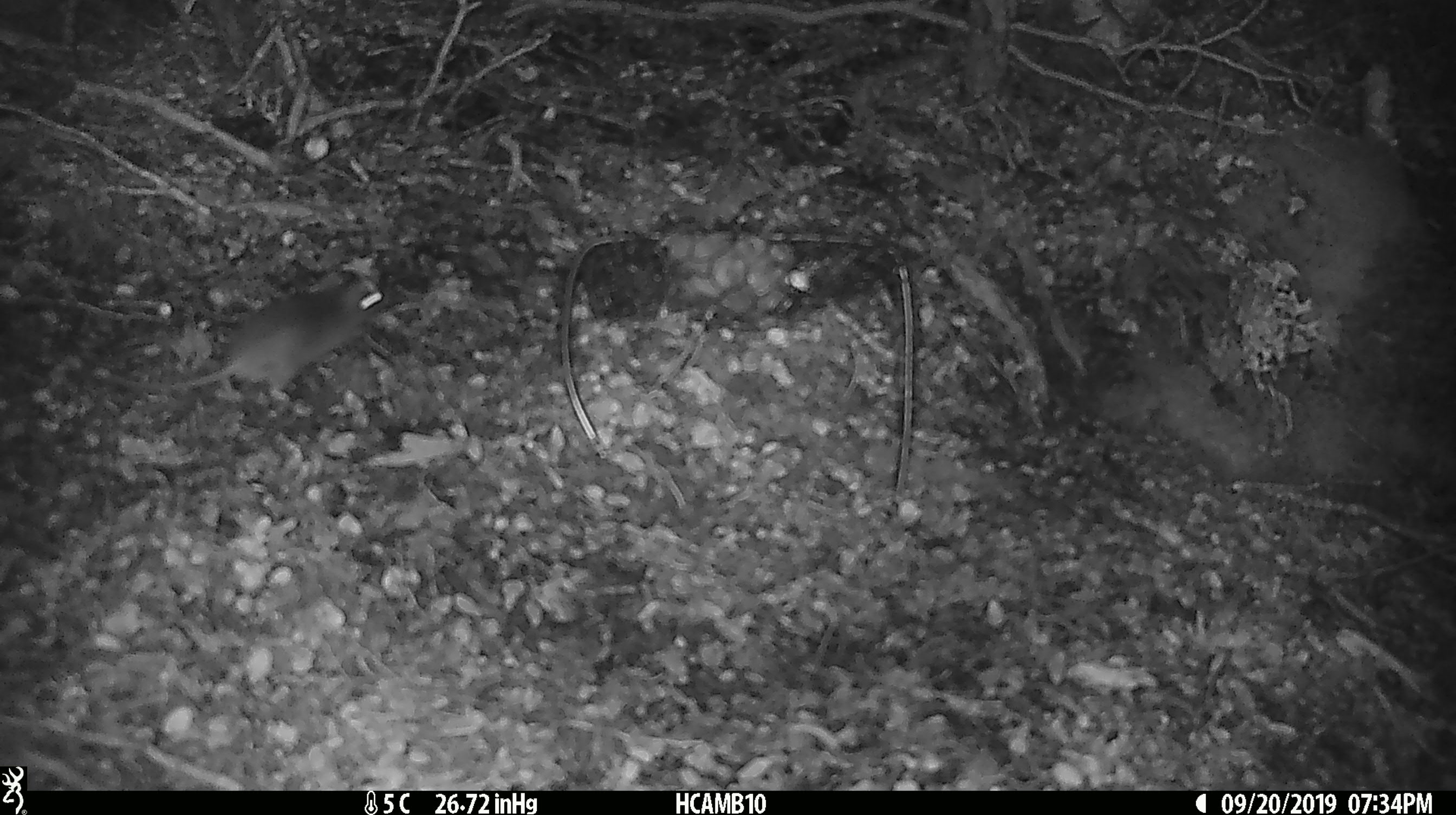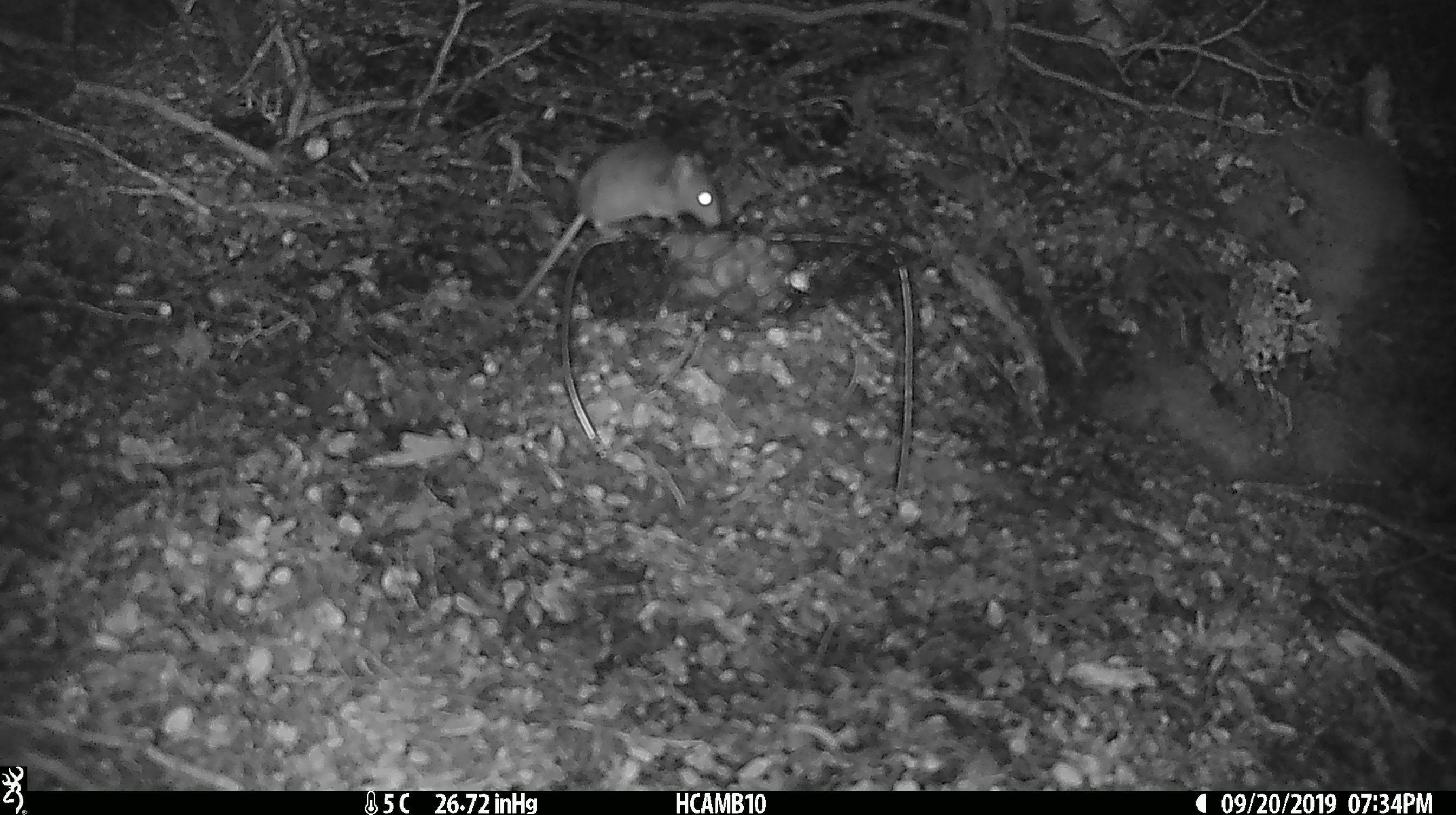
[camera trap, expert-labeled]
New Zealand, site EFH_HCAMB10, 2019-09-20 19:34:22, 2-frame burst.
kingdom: Animalia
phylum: Chordata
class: Mammalia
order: Rodentia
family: Muridae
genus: Mus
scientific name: Mus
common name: mouse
Mouse (Mus).